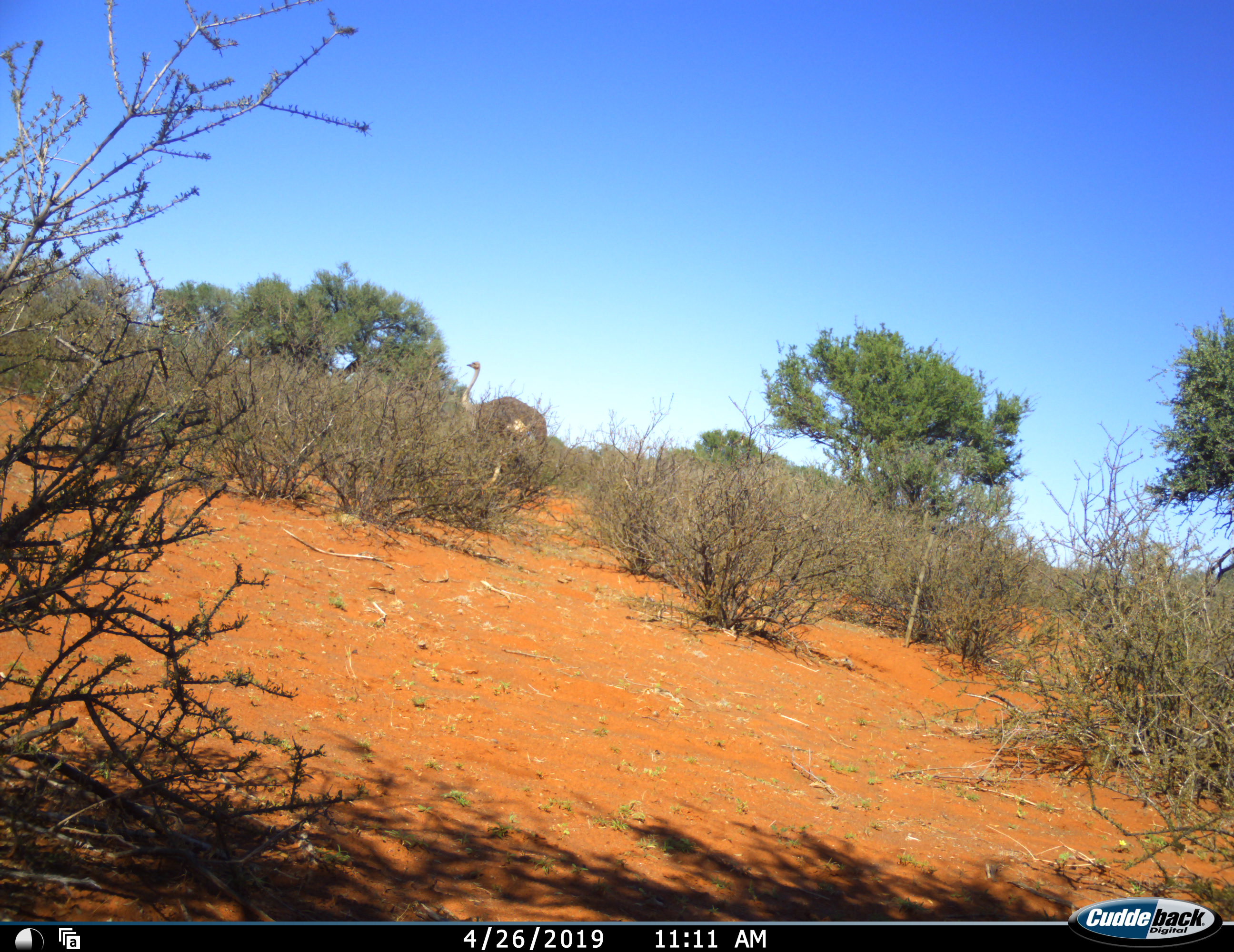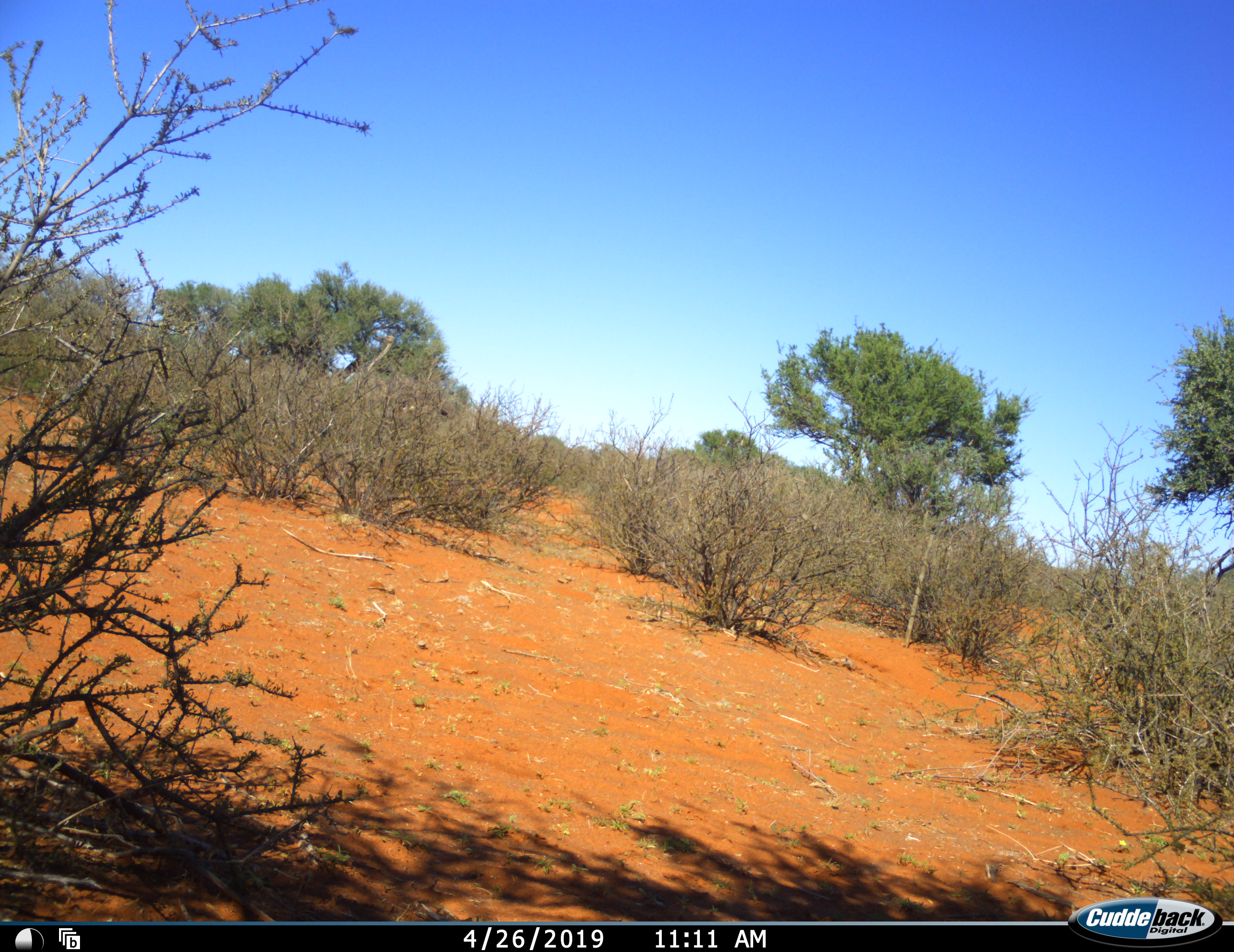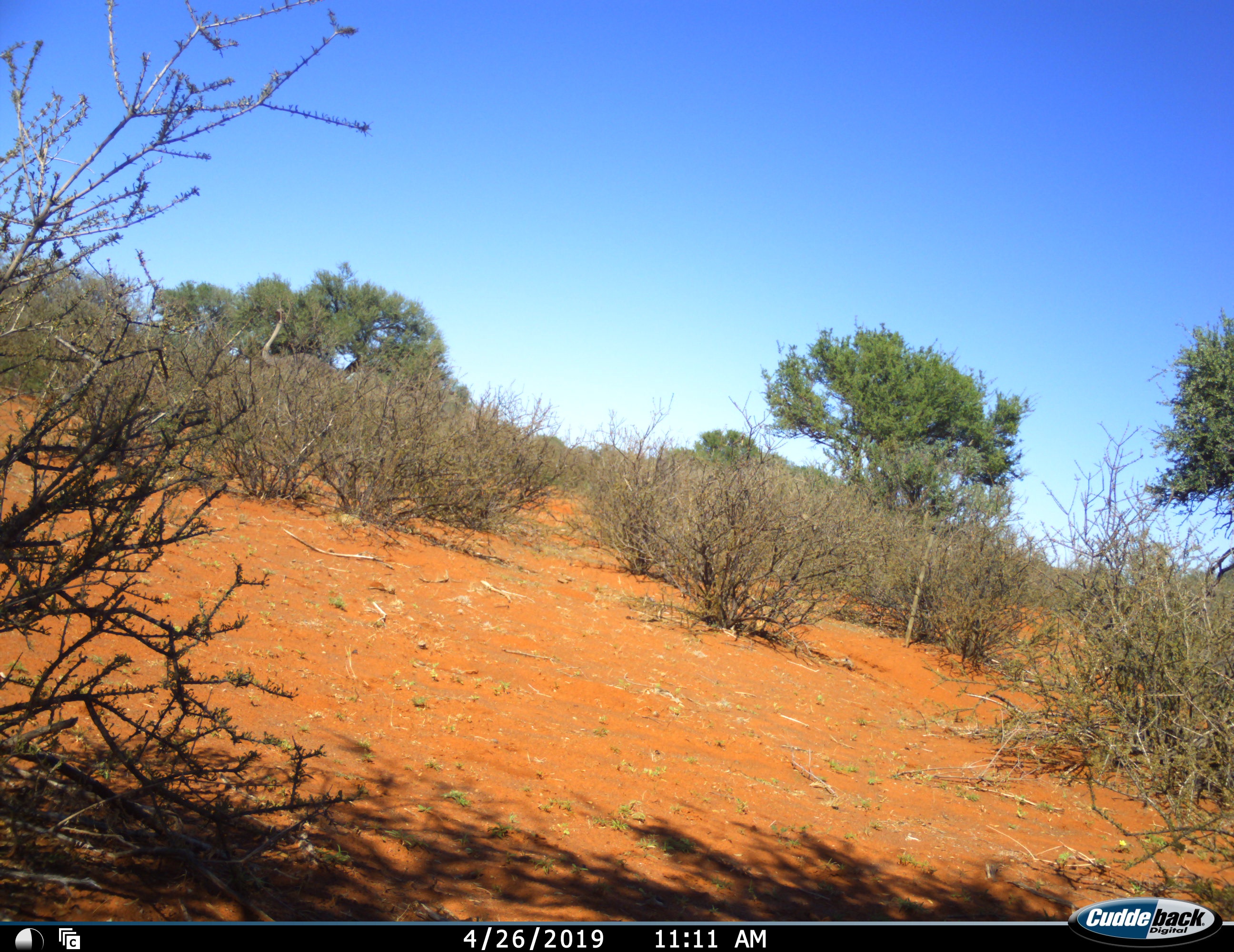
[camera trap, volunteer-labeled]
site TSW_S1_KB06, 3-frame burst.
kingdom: Animalia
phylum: Chordata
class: Aves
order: Struthioniformes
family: Struthionidae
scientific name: Struthionidae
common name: ostrich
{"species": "ostrich (Struthionidae)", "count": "1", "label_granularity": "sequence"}